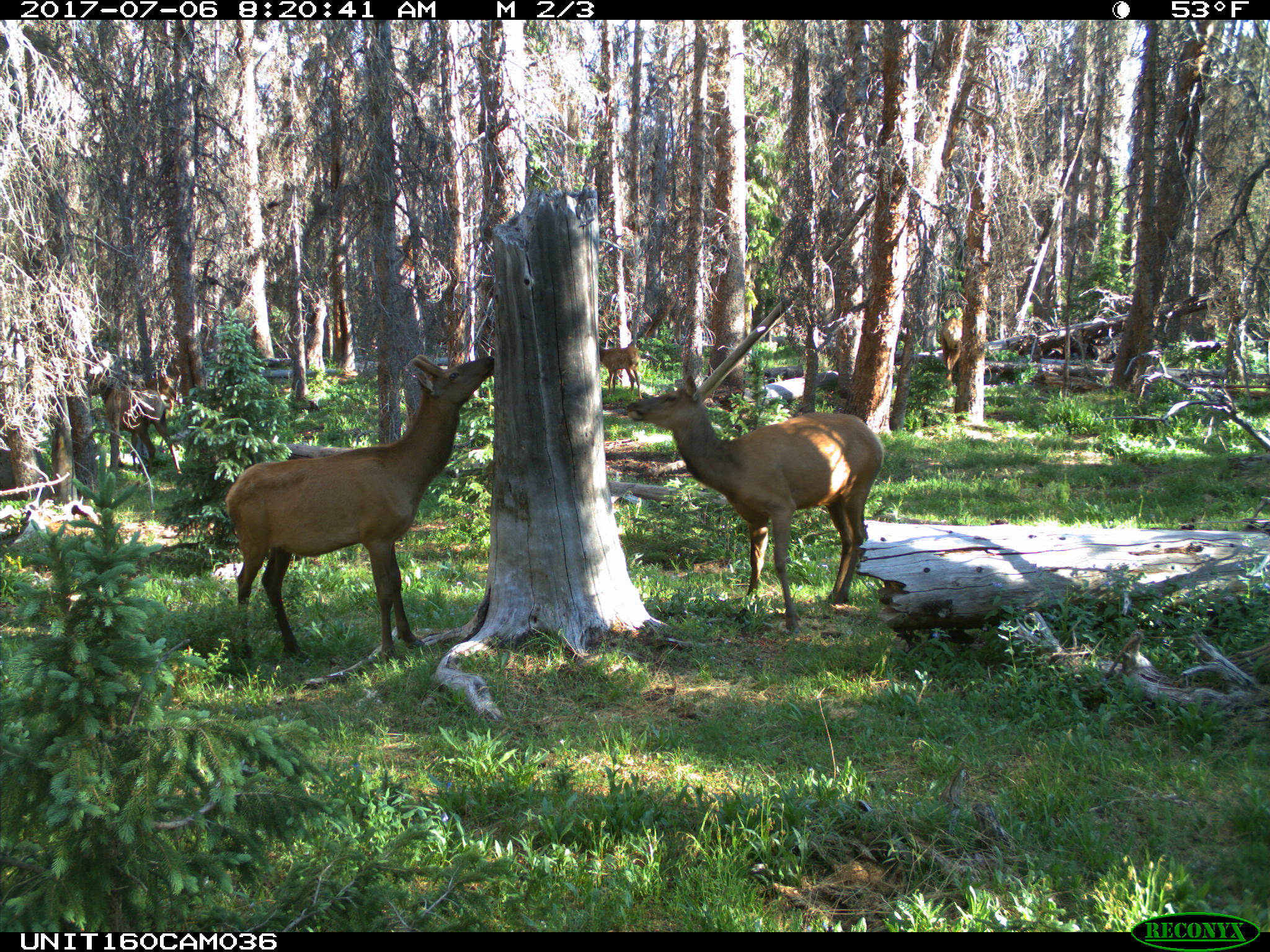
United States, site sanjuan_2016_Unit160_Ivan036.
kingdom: Animalia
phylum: Chordata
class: Mammalia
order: Artiodactyla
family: Cervidae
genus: Cervus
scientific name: Cervus elaphus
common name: red deer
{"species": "Cervus elaphus (red deer)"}